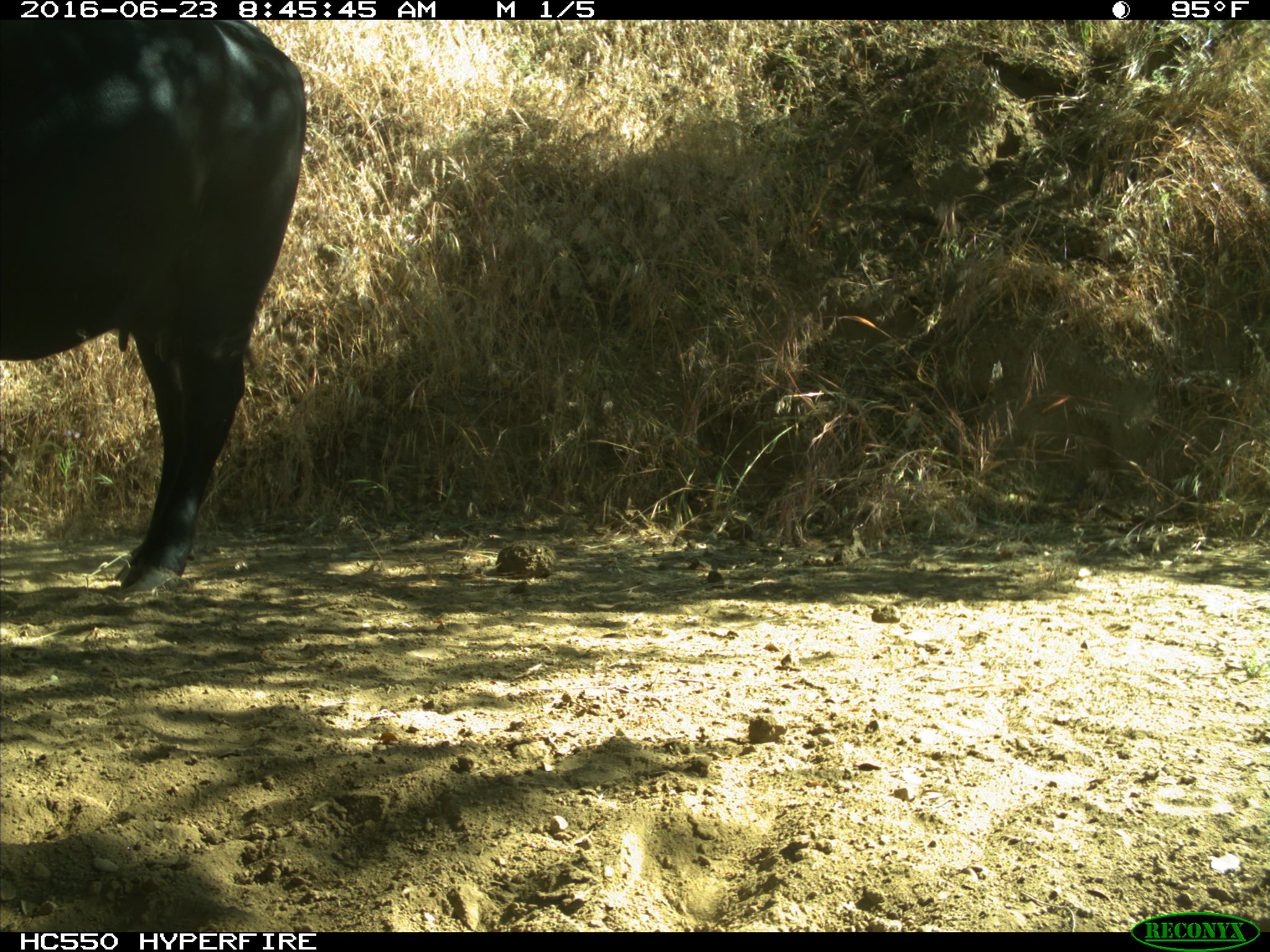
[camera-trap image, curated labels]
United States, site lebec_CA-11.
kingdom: Animalia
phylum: Chordata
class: Mammalia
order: Artiodactyla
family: Bovidae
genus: Bos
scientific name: Bos taurus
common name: domestic cow